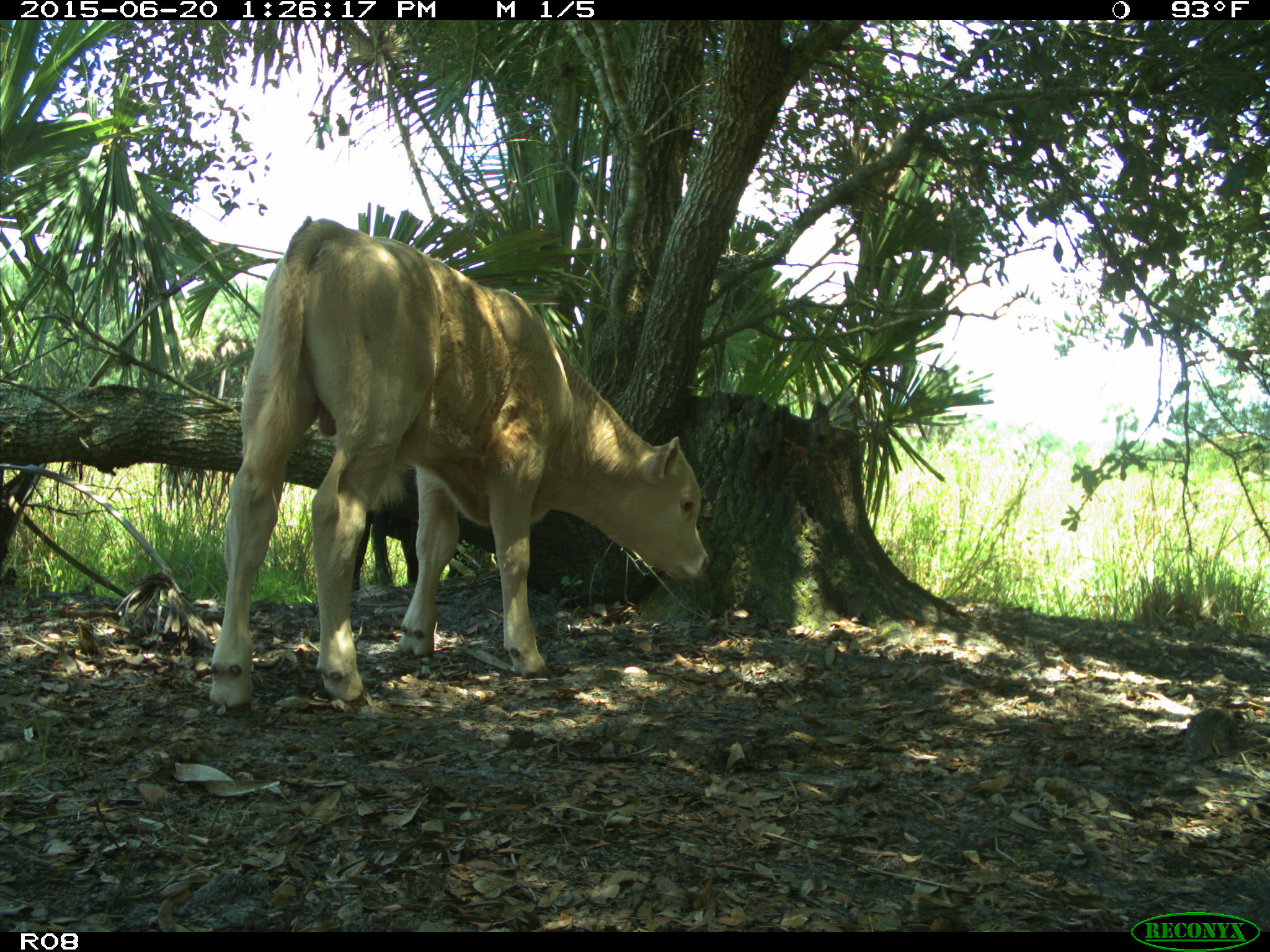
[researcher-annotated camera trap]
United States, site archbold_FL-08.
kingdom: Animalia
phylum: Chordata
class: Mammalia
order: Artiodactyla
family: Bovidae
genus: Bos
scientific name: Bos taurus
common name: domestic cow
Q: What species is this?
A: Bos taurus (domestic cow).